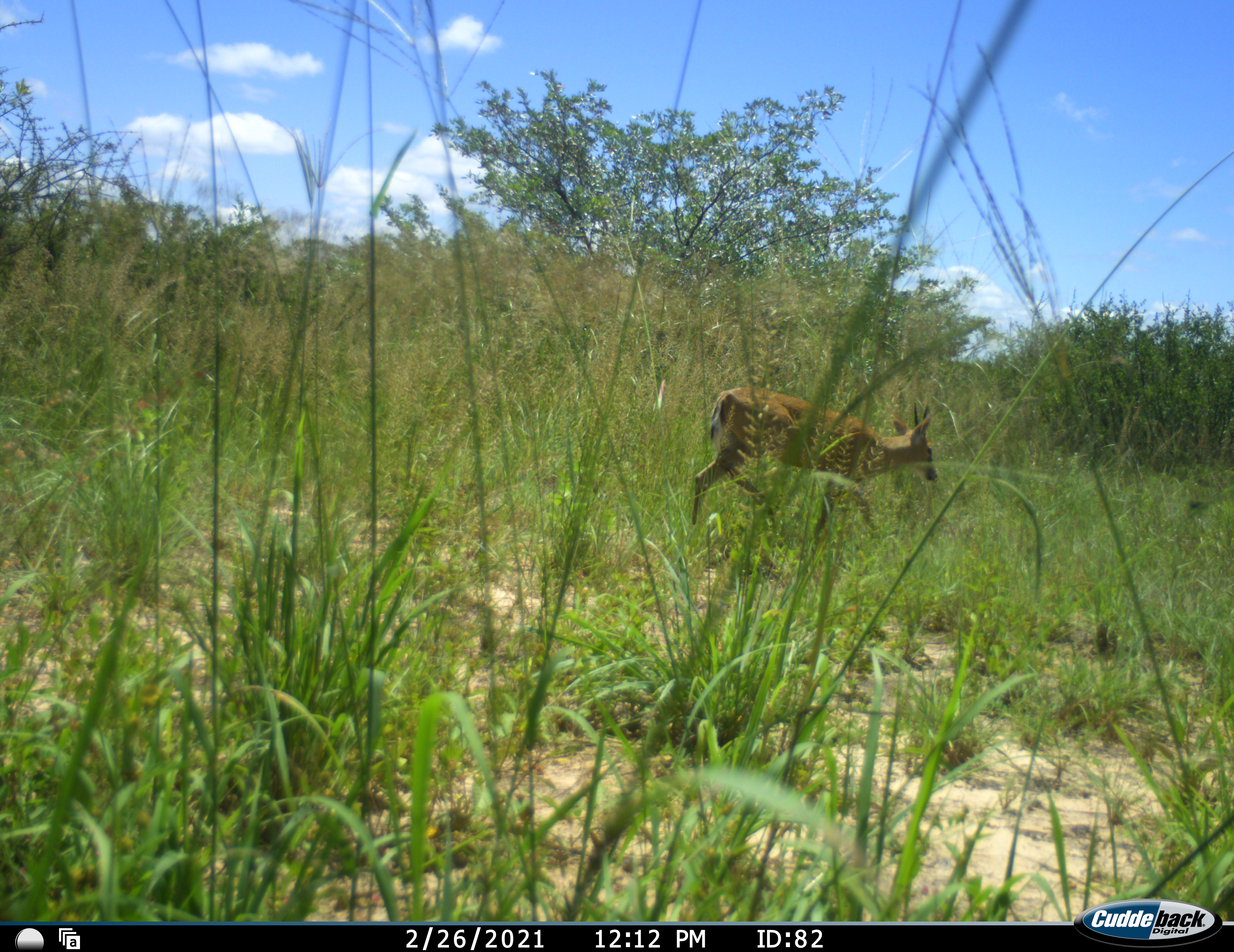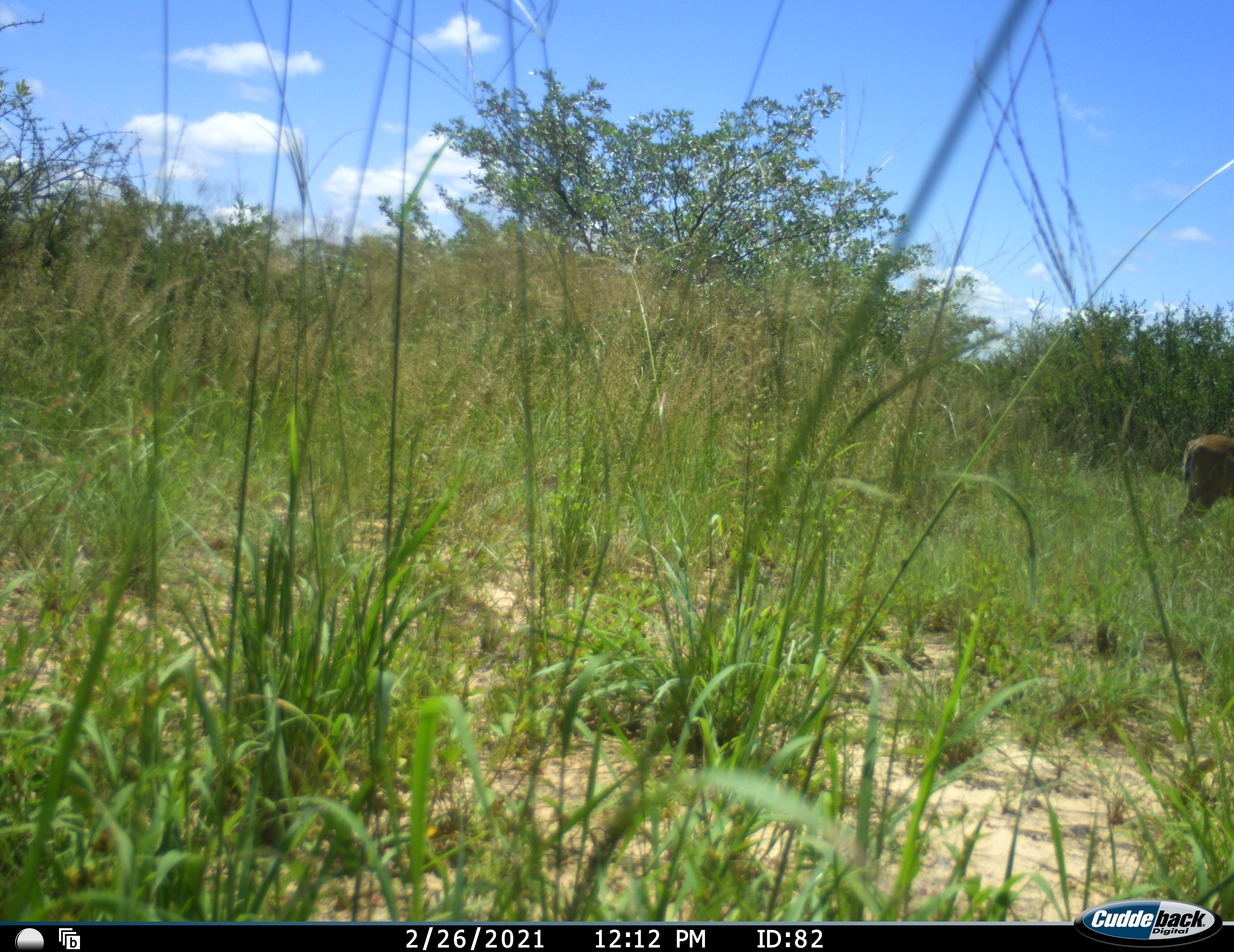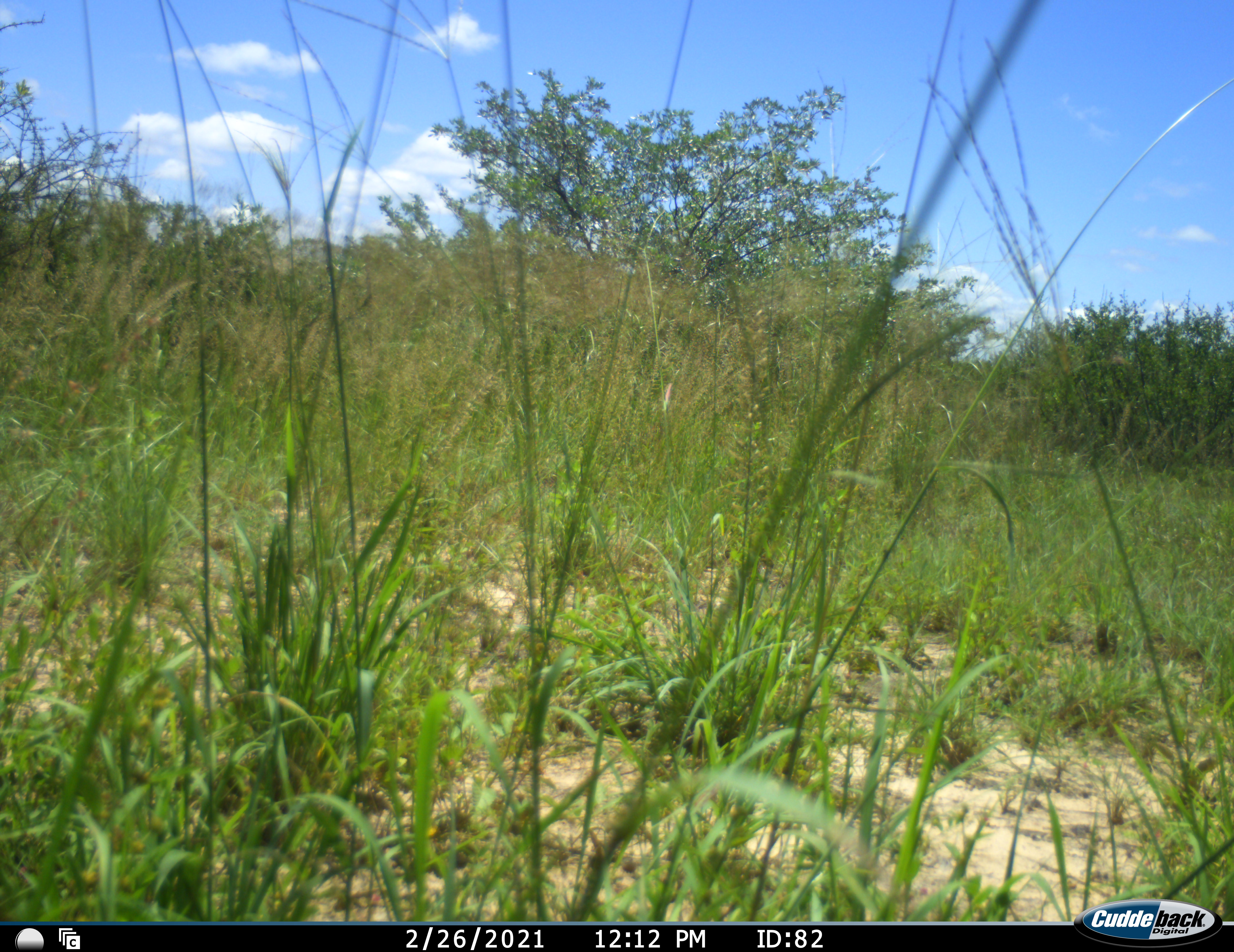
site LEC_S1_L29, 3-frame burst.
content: unidentified animal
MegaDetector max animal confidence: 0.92